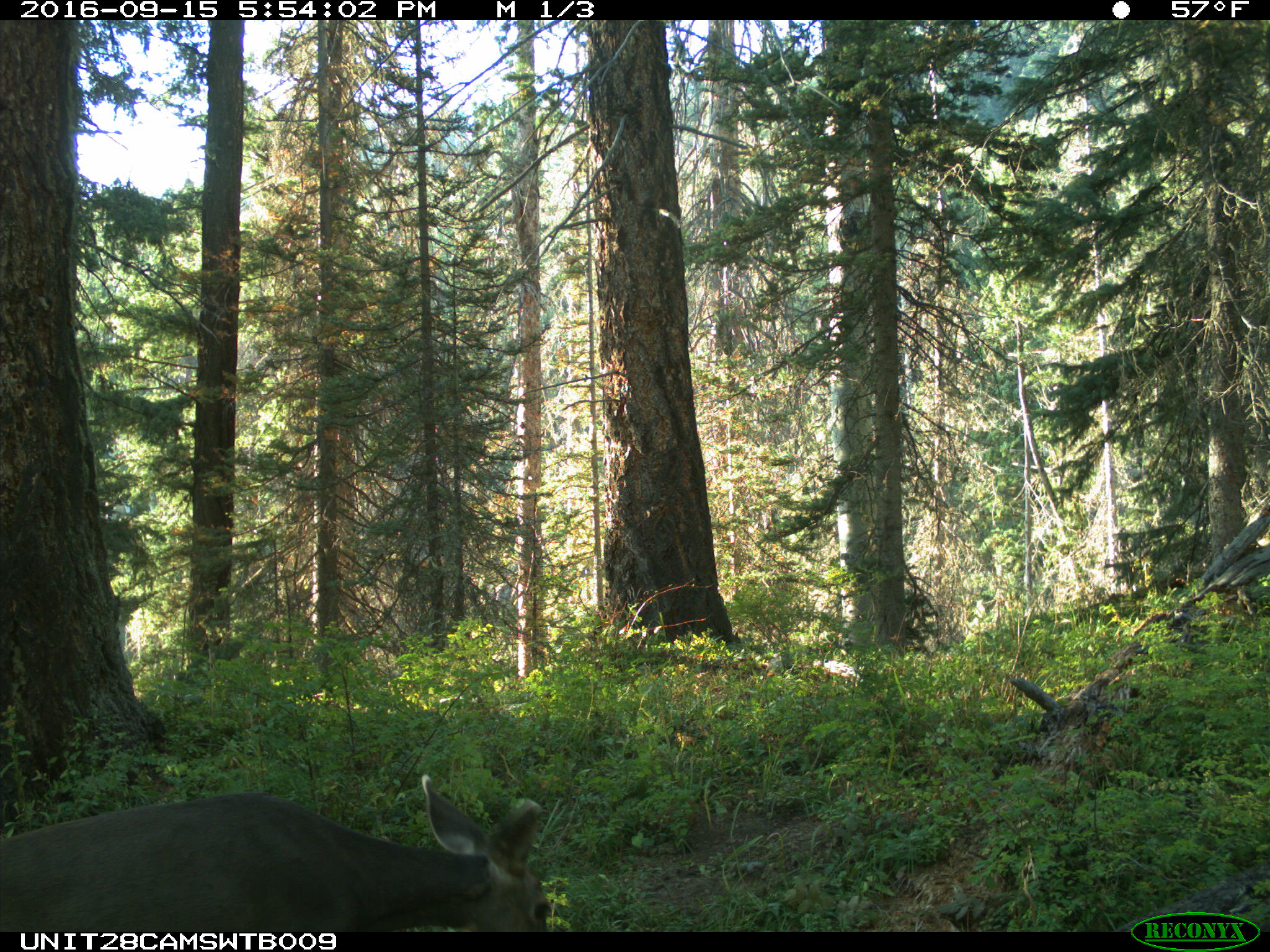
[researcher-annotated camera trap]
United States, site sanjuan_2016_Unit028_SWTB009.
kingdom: Animalia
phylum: Chordata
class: Mammalia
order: Artiodactyla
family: Cervidae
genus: Odocoileus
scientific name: Odocoileus hemionus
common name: mule deer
Odocoileus hemionus (mule deer).